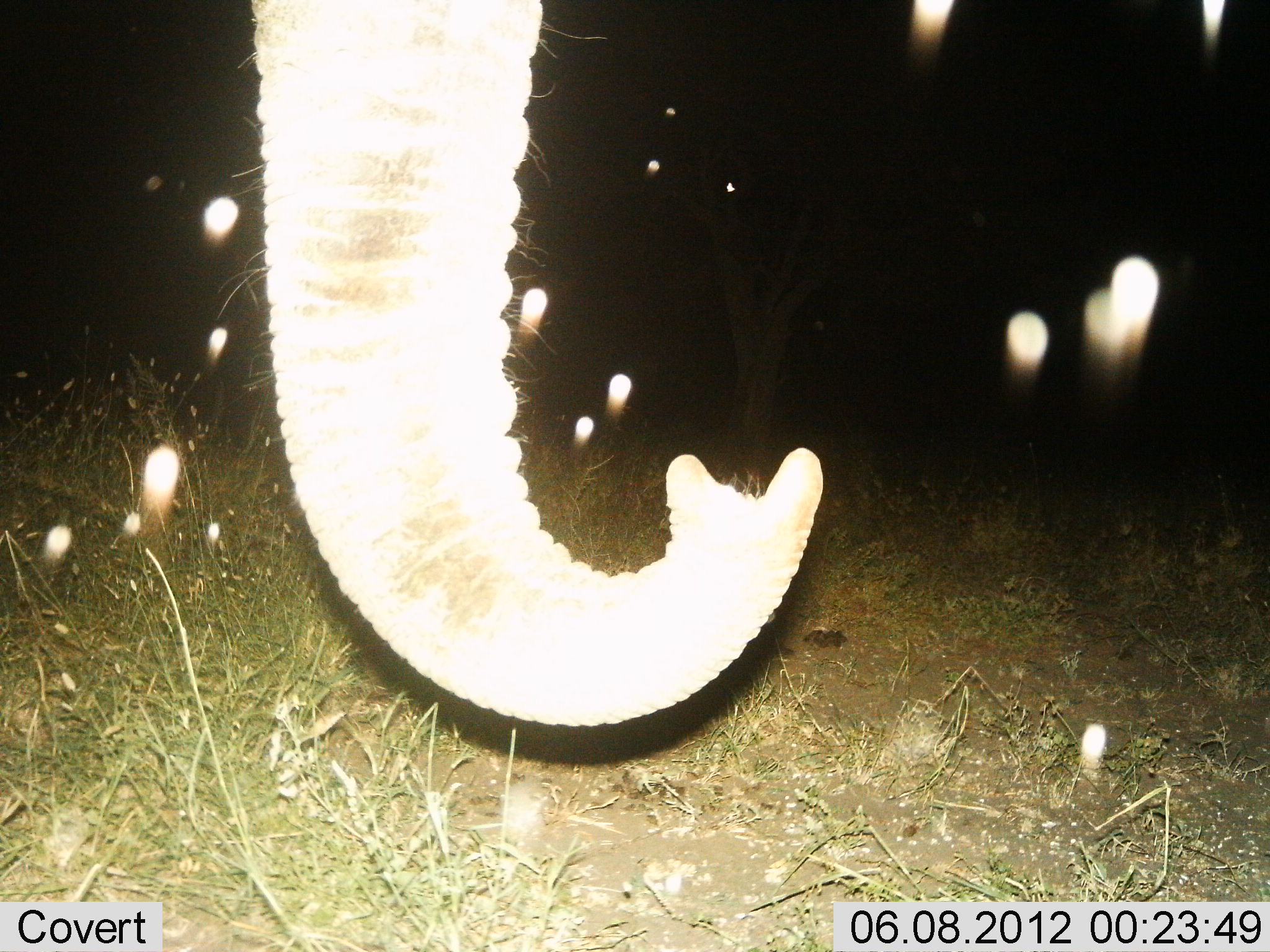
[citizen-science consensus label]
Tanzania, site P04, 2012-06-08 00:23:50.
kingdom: Animalia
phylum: Chordata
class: Mammalia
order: Proboscidea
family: Elephantidae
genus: Loxodonta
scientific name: Loxodonta africana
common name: african bush elephant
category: elephant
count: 1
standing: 100%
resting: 0%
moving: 0%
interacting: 0%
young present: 0%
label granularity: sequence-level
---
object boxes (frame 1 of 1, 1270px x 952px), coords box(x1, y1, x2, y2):
animal: box(243, 2, 825, 728)